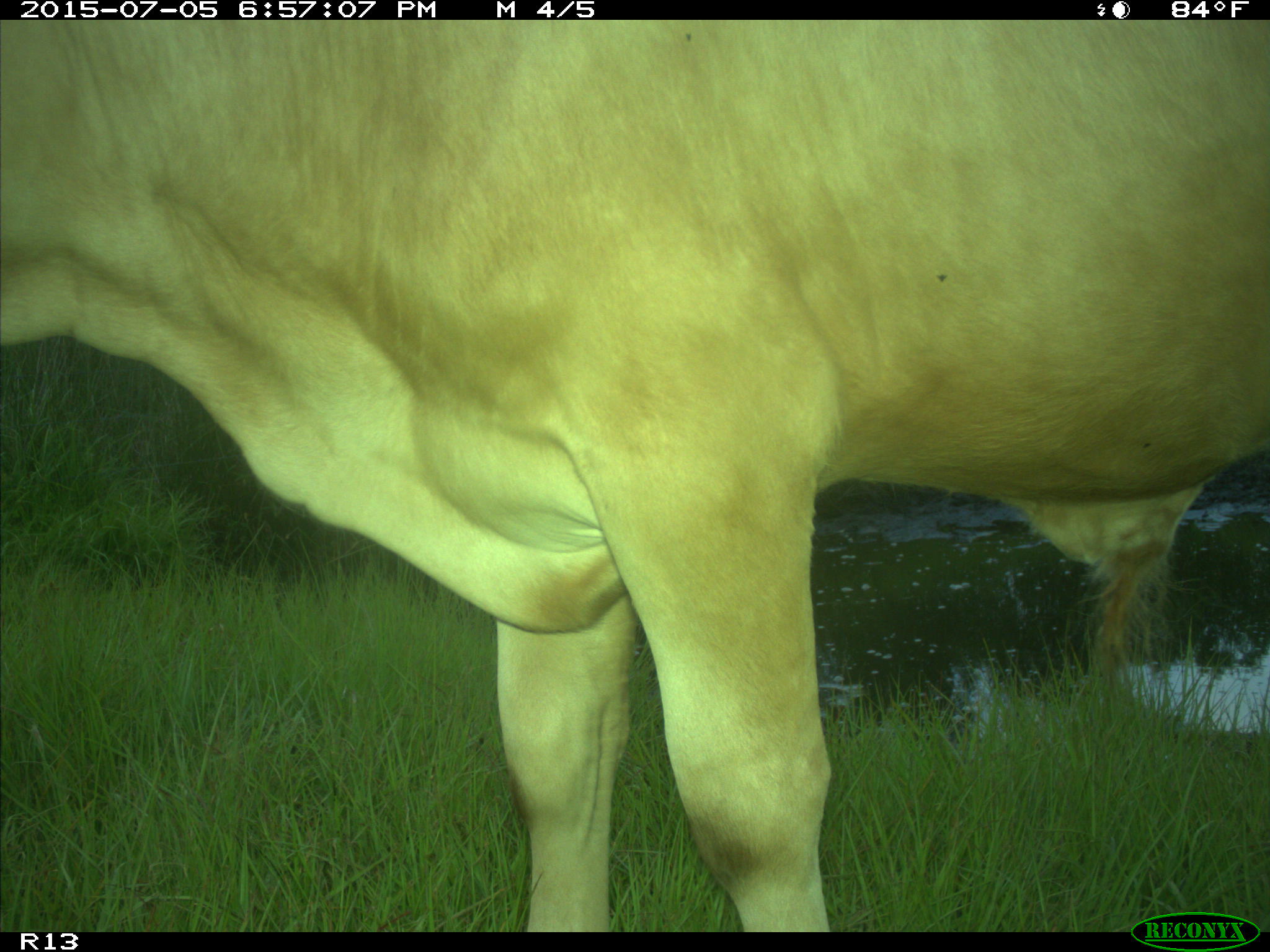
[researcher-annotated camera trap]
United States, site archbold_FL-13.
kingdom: Animalia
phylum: Chordata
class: Mammalia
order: Artiodactyla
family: Bovidae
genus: Bos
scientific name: Bos taurus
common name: domestic cow